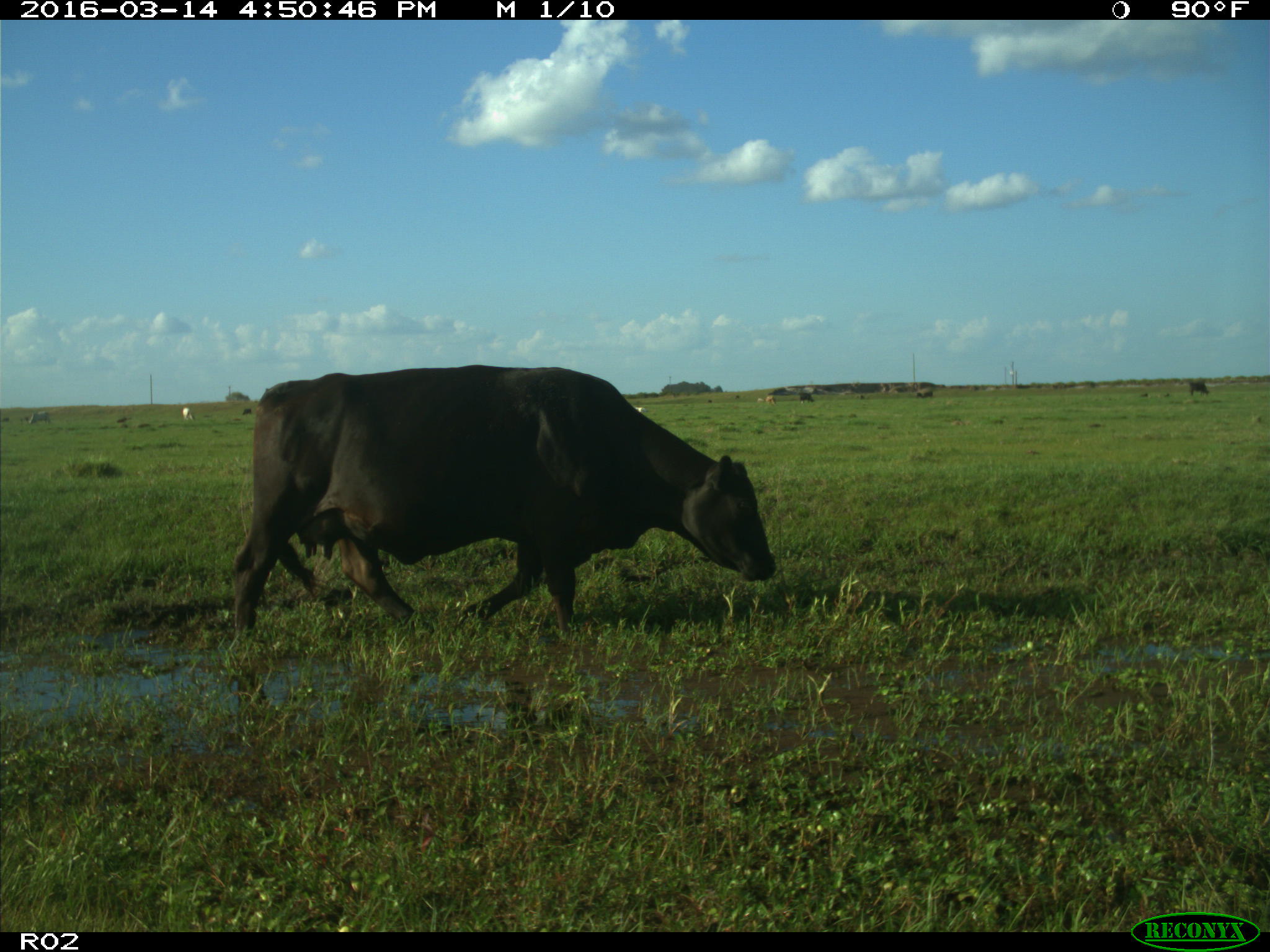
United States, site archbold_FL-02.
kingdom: Animalia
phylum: Chordata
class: Mammalia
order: Artiodactyla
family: Bovidae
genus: Bos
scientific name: Bos taurus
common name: domestic cow